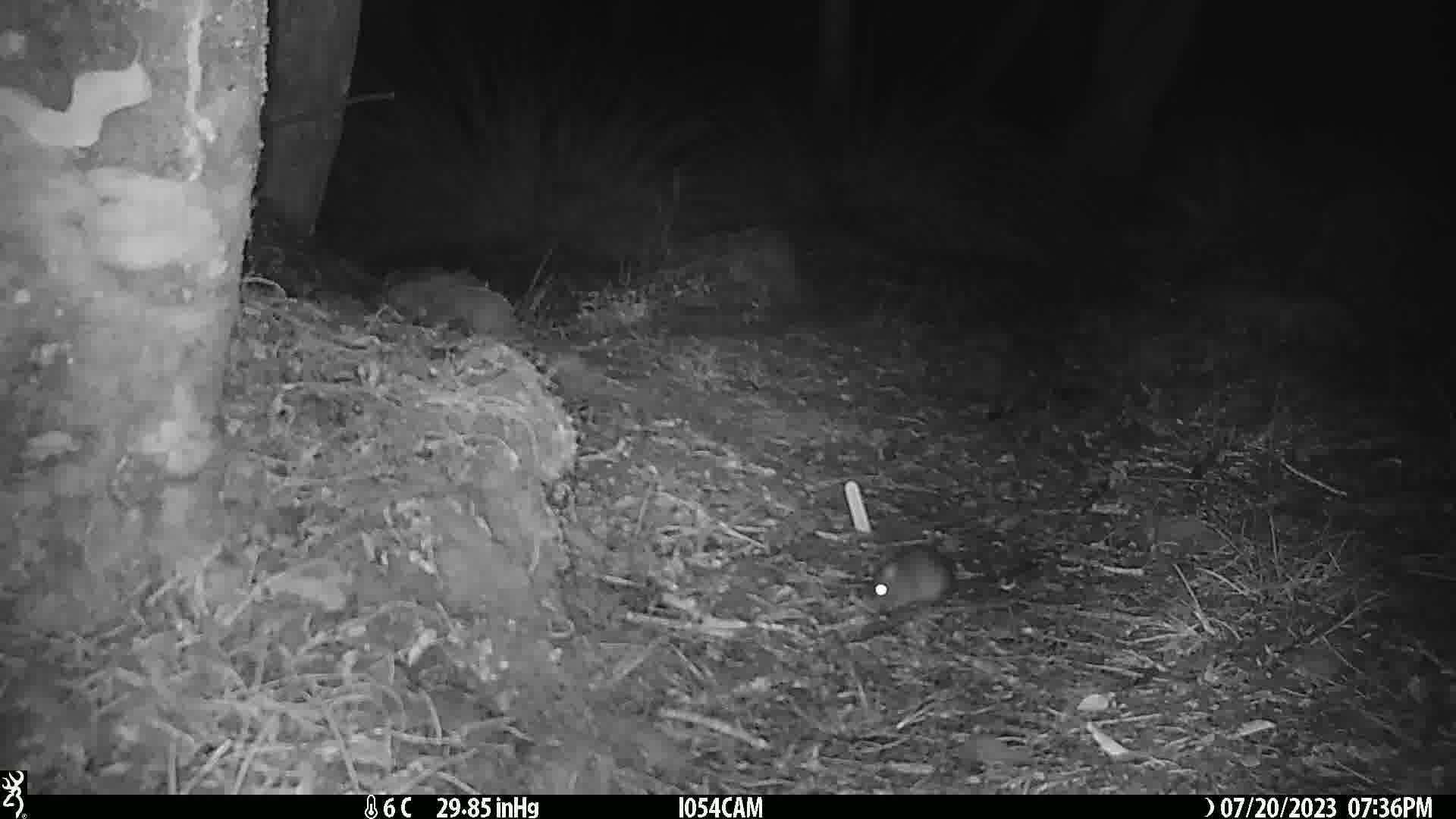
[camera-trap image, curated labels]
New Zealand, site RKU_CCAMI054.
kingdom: Animalia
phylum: Chordata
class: Mammalia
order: Rodentia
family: Muridae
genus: Rattus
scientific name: Rattus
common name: rat